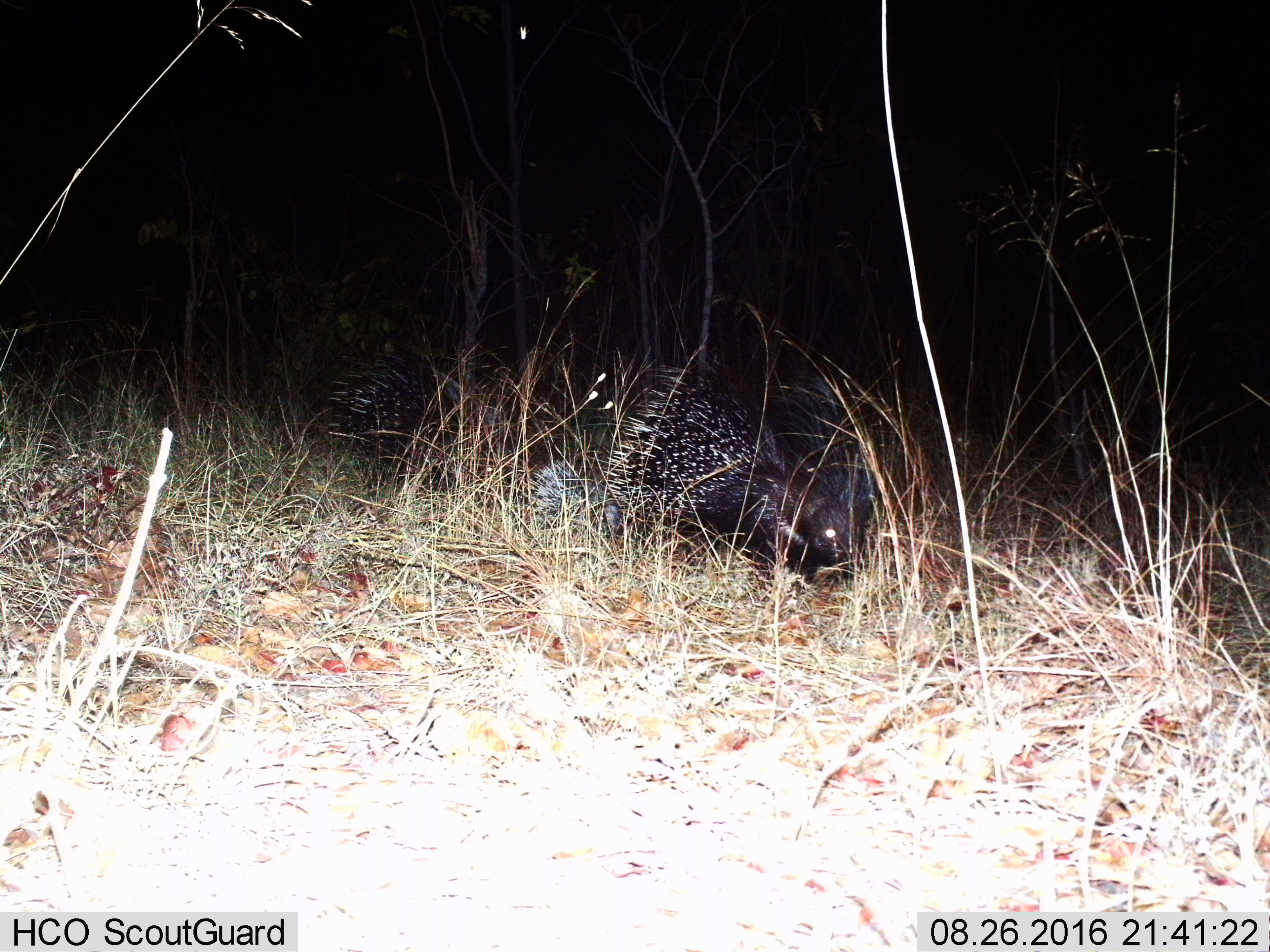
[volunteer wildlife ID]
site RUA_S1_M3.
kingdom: Animalia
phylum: Chordata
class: Mammalia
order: Rodentia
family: Hystricidae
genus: Hystrix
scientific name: Hystrix cristata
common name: crested porcupine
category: porcupine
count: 2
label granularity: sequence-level